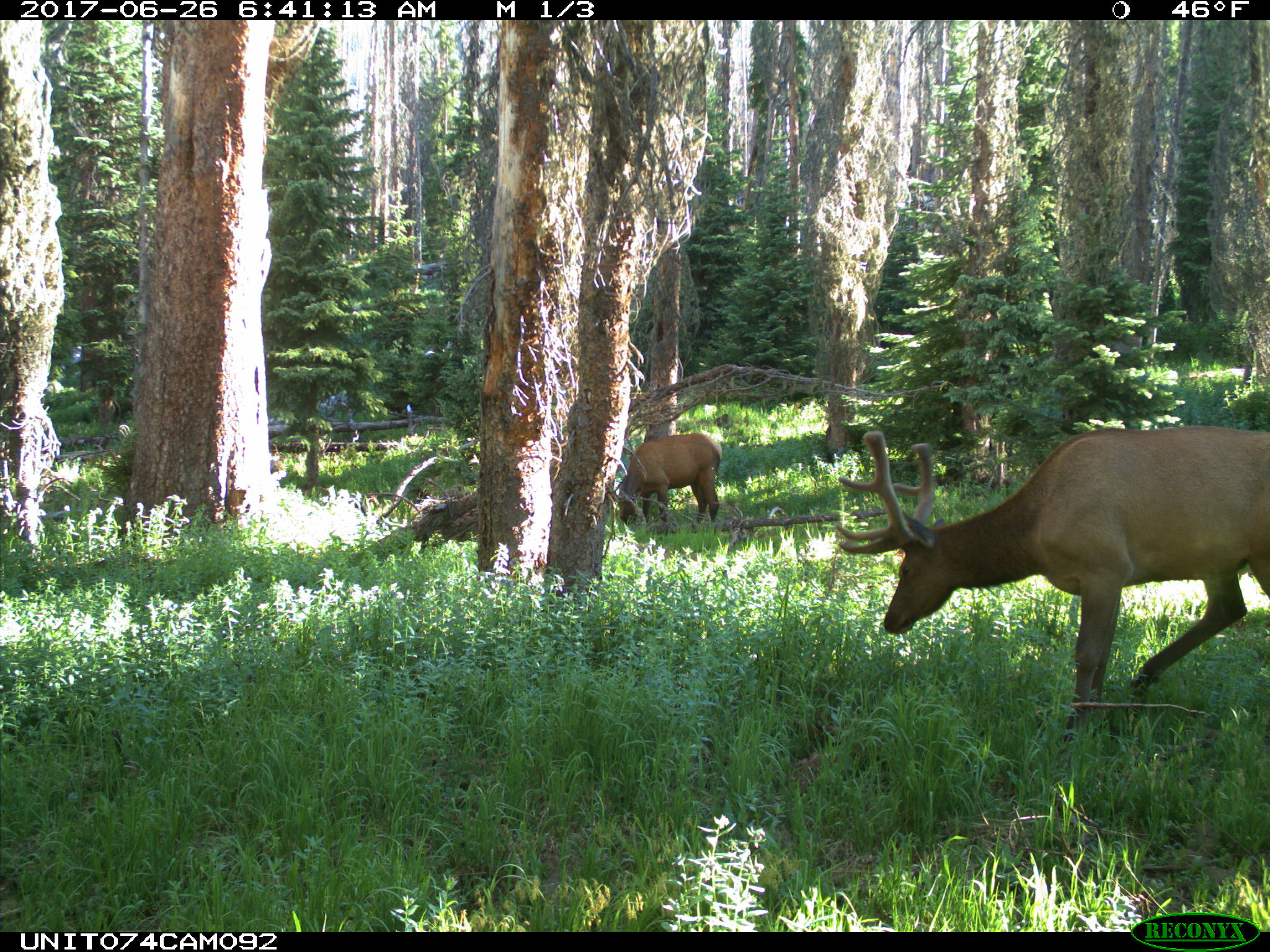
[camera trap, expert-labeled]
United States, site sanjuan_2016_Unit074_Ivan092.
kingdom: Animalia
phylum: Chordata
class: Mammalia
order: Artiodactyla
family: Cervidae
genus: Cervus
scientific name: Cervus elaphus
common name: red deer